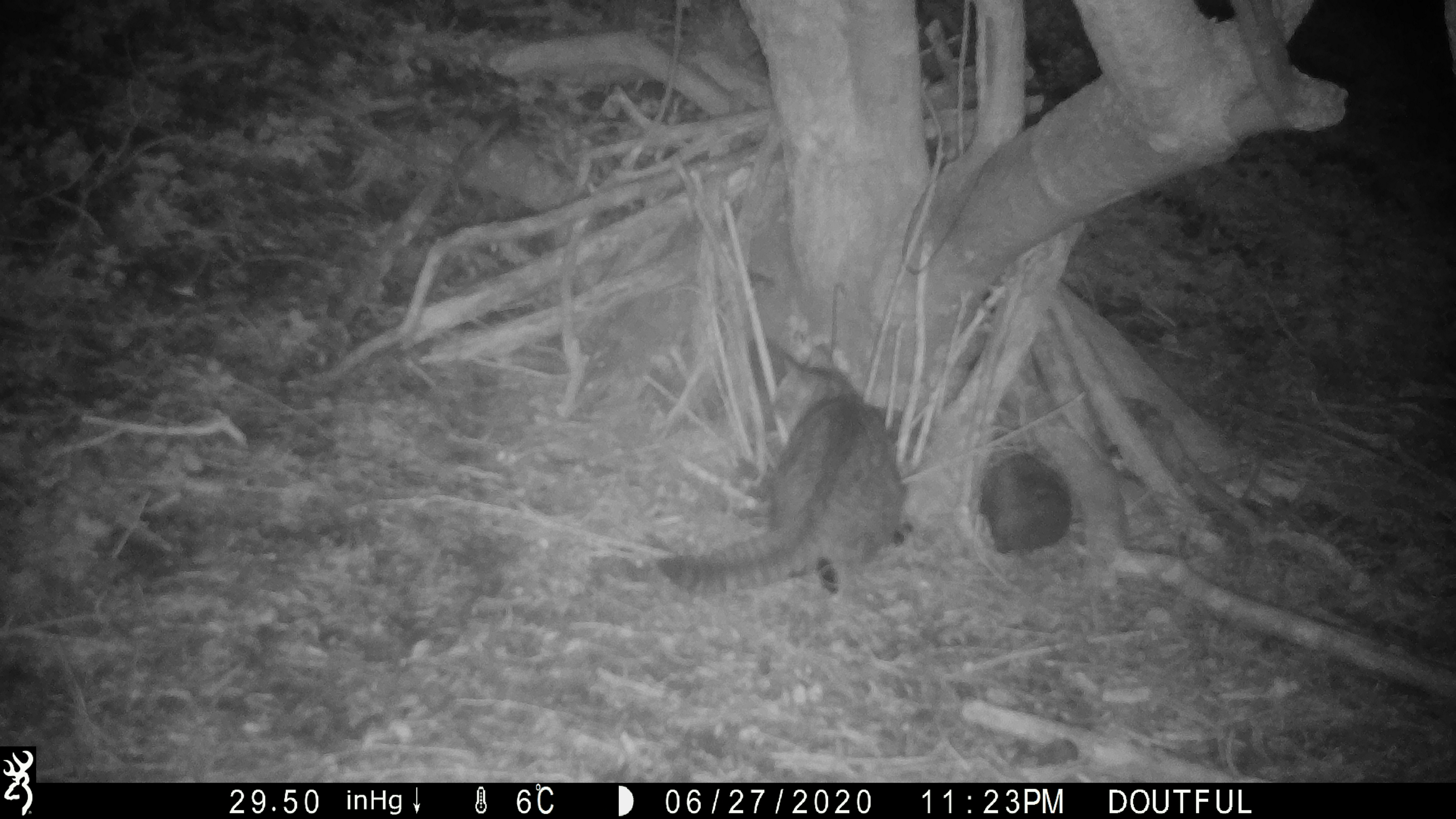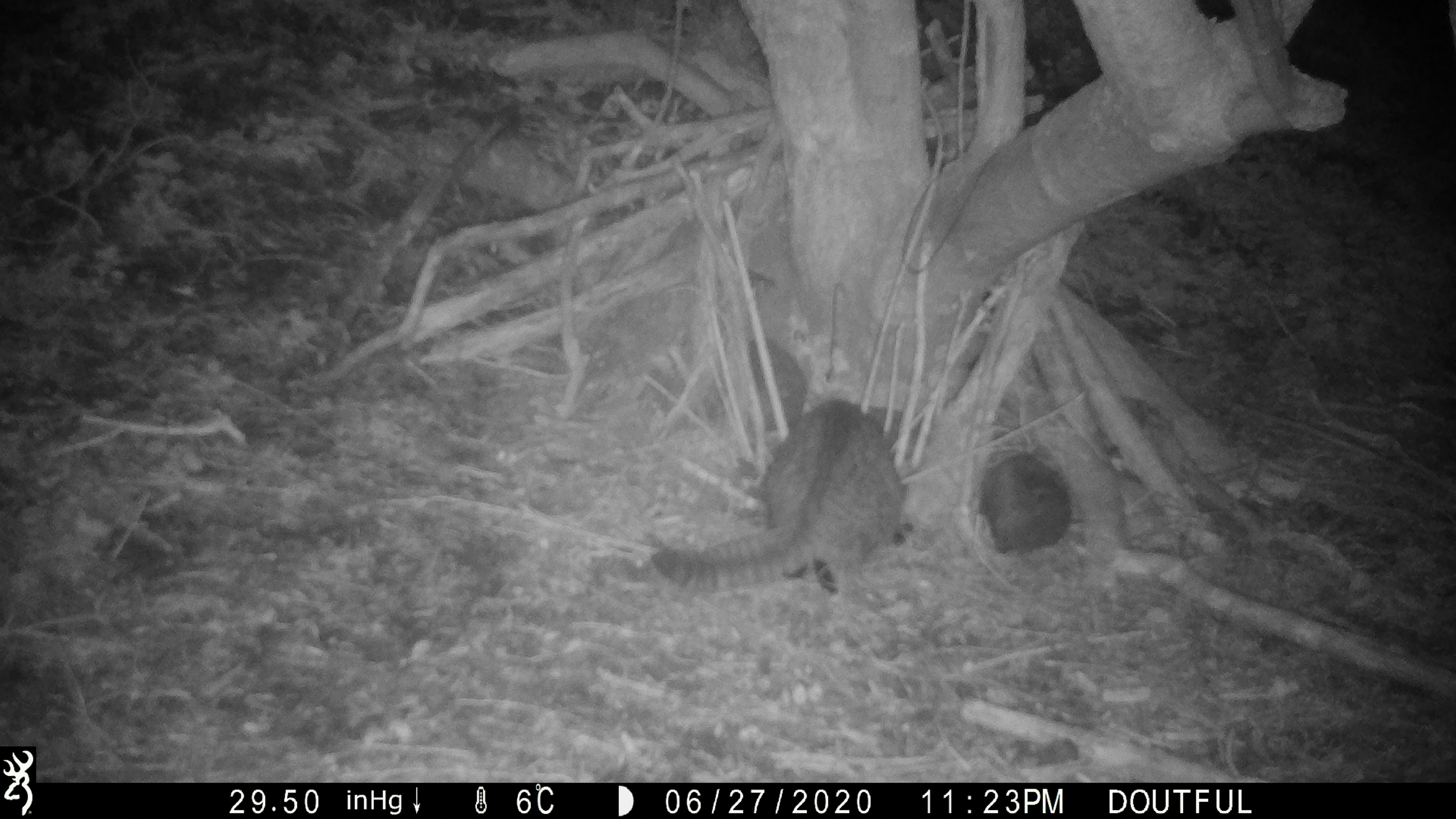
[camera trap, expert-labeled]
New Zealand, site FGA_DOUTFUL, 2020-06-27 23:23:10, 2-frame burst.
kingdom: Animalia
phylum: Chordata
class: Mammalia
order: Carnivora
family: Felidae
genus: Felis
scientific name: Felis catus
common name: domestic cat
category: cat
Cat (domestic cat) (Felis catus).